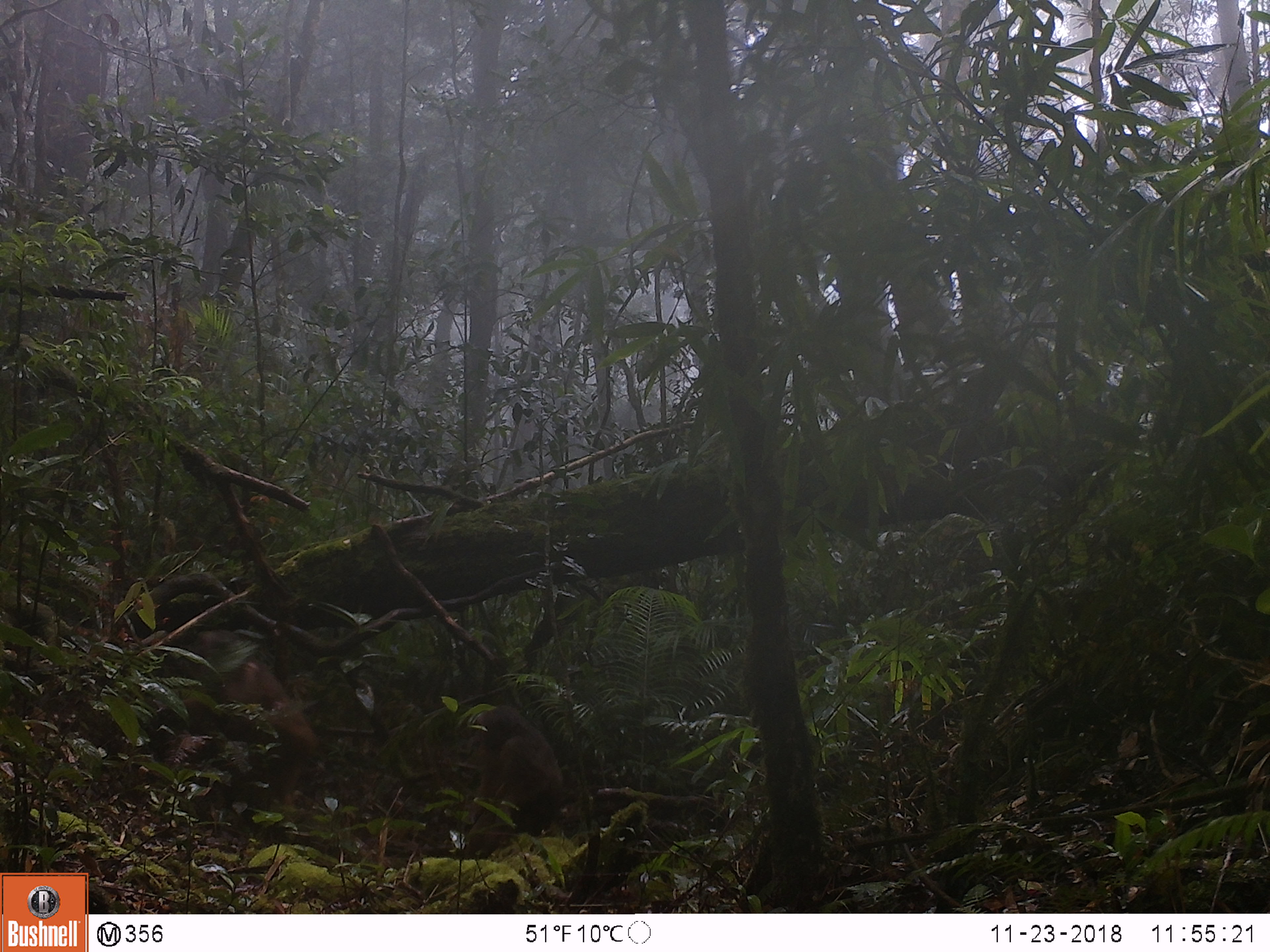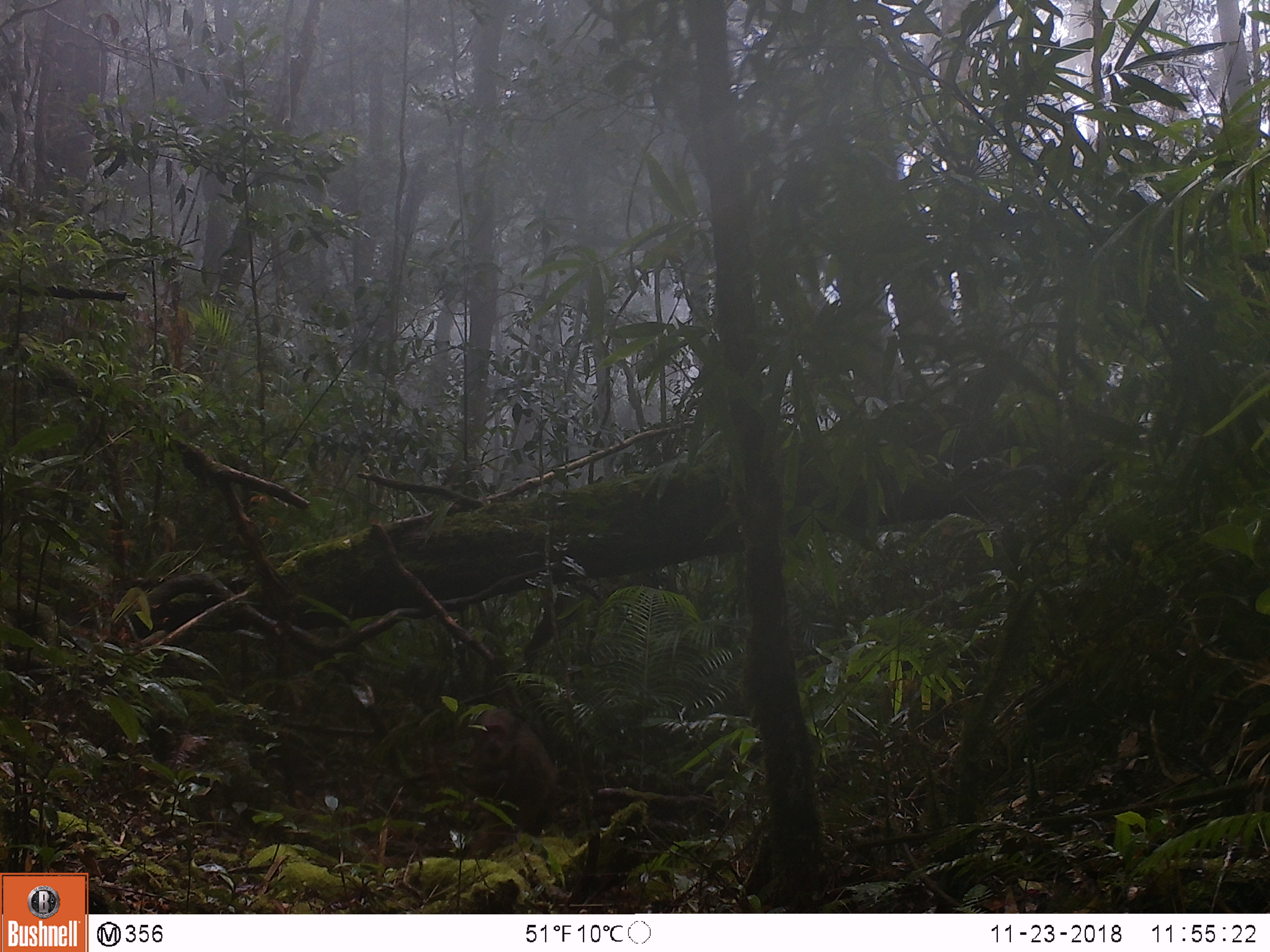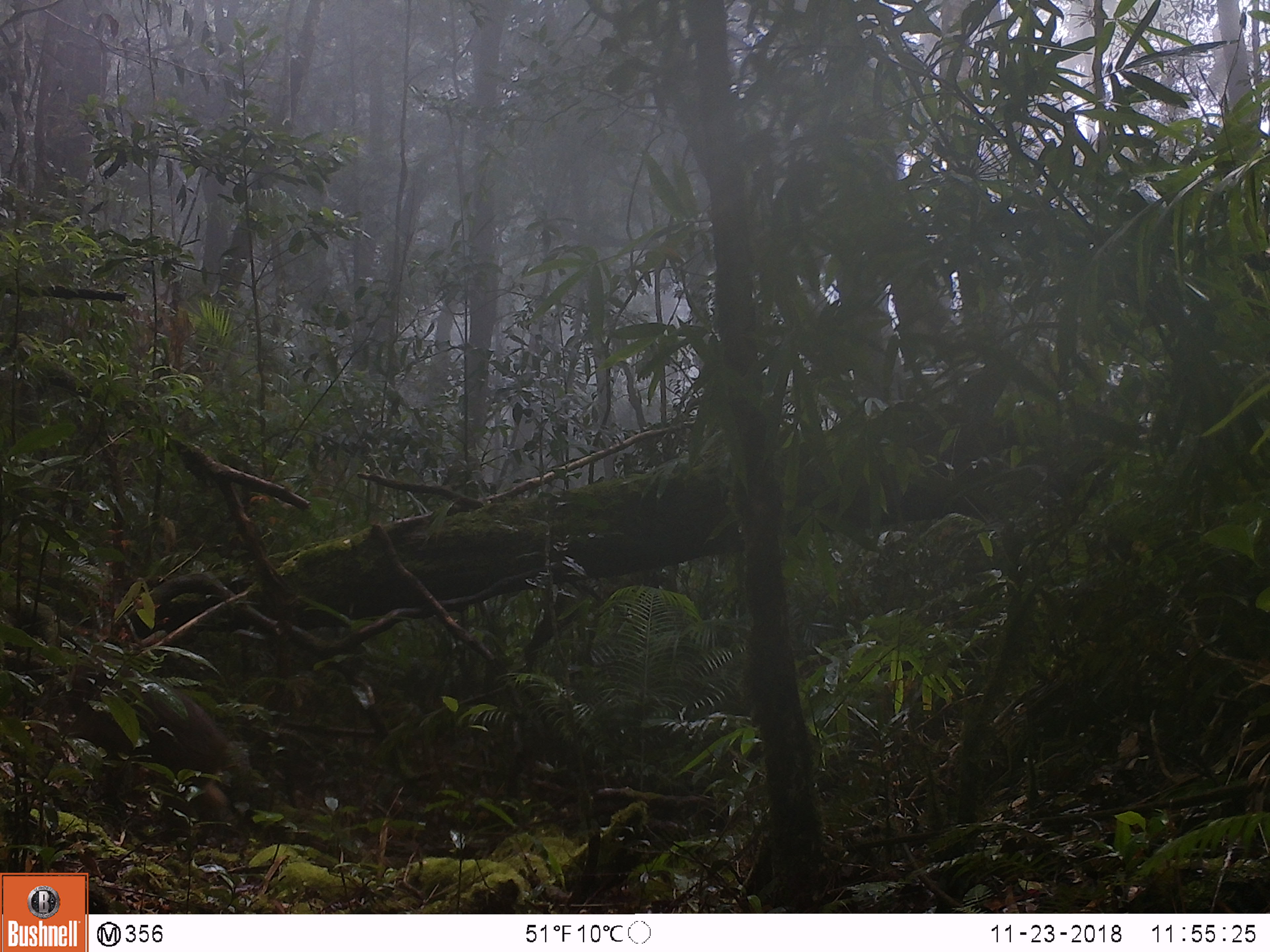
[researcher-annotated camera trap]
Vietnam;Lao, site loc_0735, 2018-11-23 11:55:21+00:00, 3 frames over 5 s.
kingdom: Animalia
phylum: Chordata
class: Mammalia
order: Primates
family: Cercopithecidae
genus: Macaca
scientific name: Macaca arctoides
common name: stump-tailed macaque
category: stump tailed macaque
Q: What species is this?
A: Stump tailed macaque (stump-tailed macaque) (Macaca arctoides).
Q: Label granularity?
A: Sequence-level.